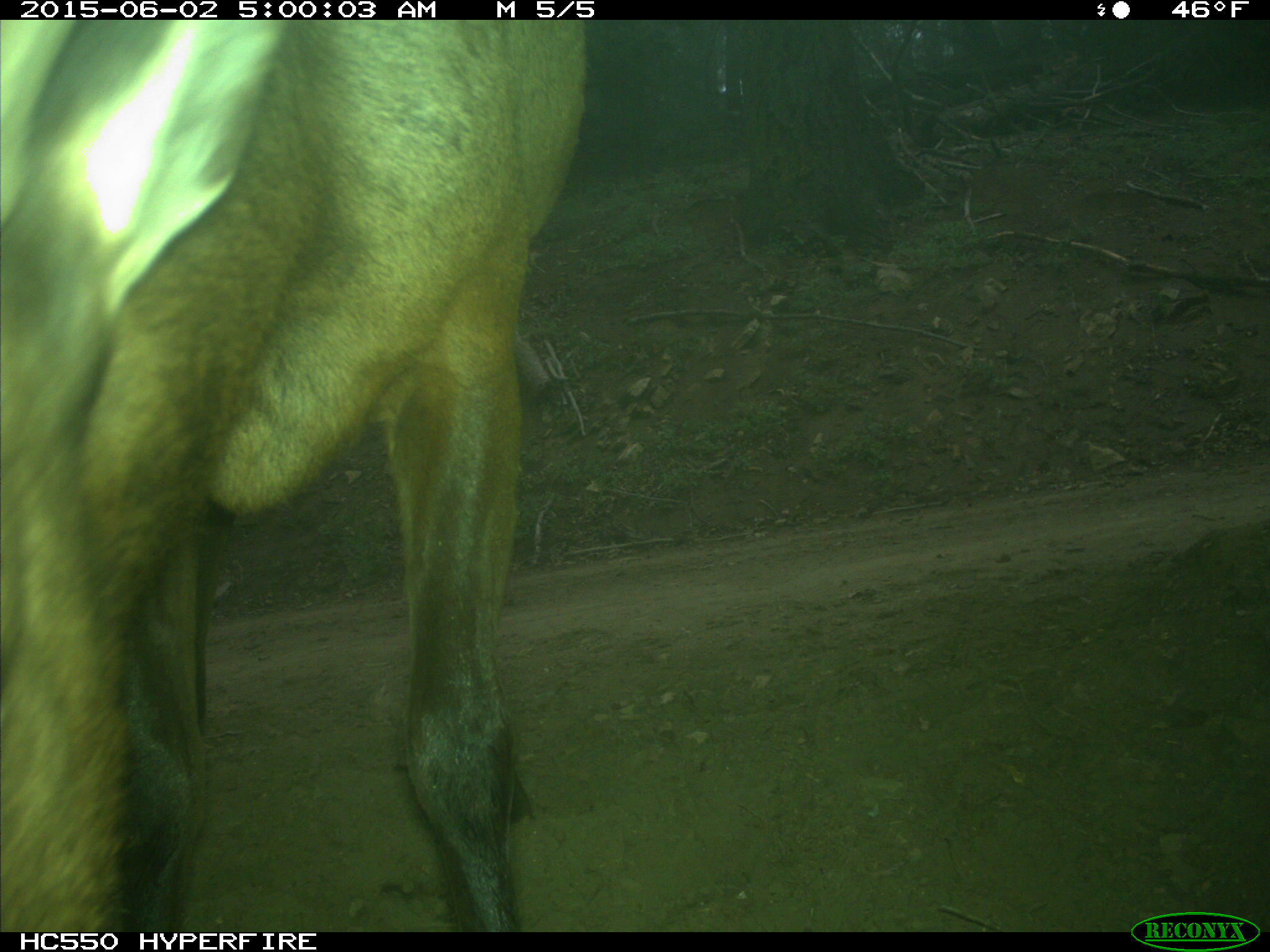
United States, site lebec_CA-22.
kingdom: Animalia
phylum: Chordata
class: Mammalia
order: Artiodactyla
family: Cervidae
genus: Cervus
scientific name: Cervus canadensis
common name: elk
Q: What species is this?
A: Cervus canadensis (elk).